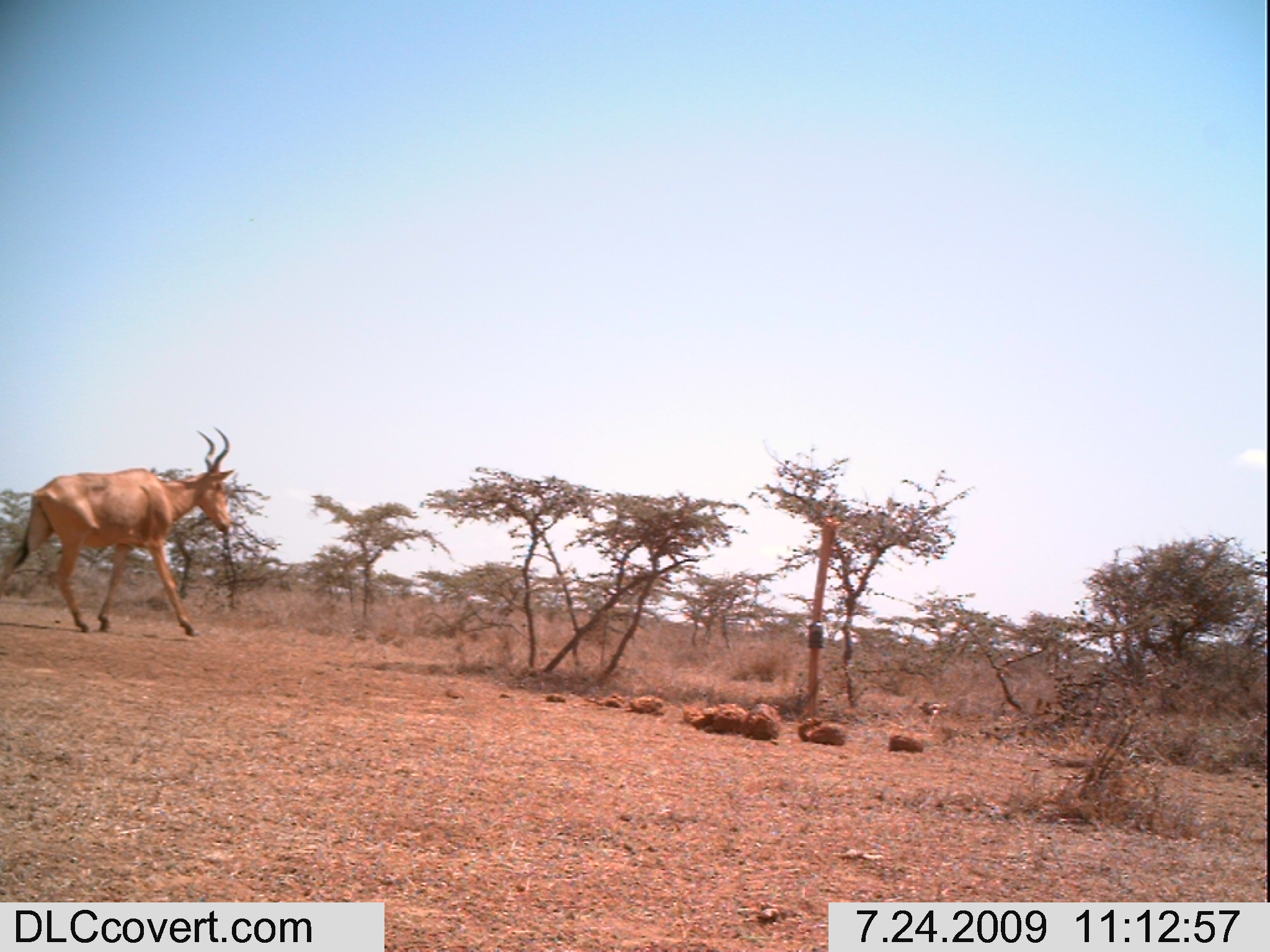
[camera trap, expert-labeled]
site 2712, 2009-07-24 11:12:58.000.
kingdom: Animalia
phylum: Chordata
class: Mammalia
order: Artiodactyla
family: Bovidae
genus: Alcelaphus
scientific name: Alcelaphus buselaphus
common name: hartebeest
Alcelaphus buselaphus (hartebeest), count 1.